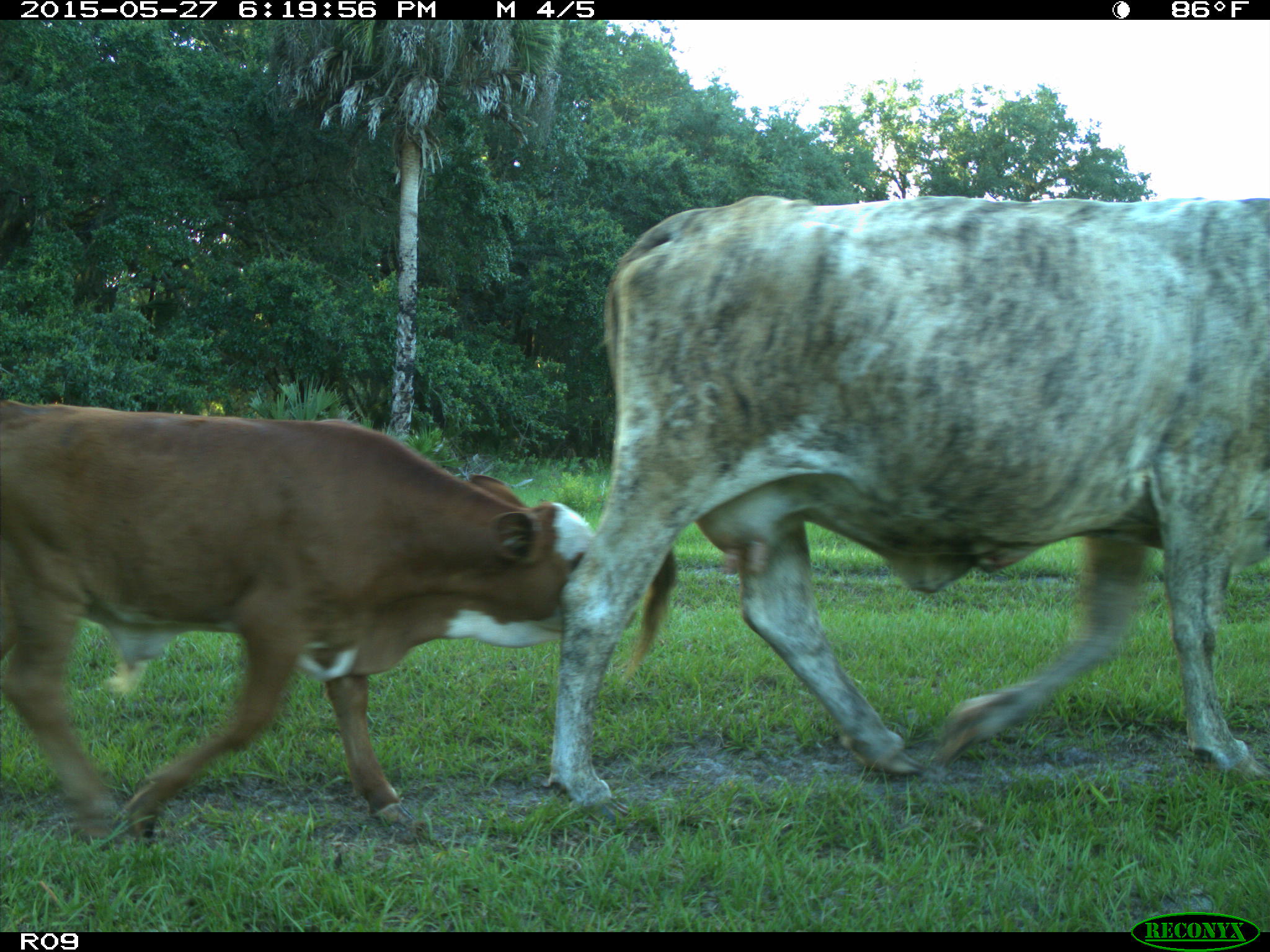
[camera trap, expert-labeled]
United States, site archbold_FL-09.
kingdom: Animalia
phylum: Chordata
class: Mammalia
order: Artiodactyla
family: Bovidae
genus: Bos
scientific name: Bos taurus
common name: domestic cow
Bos taurus (domestic cow).